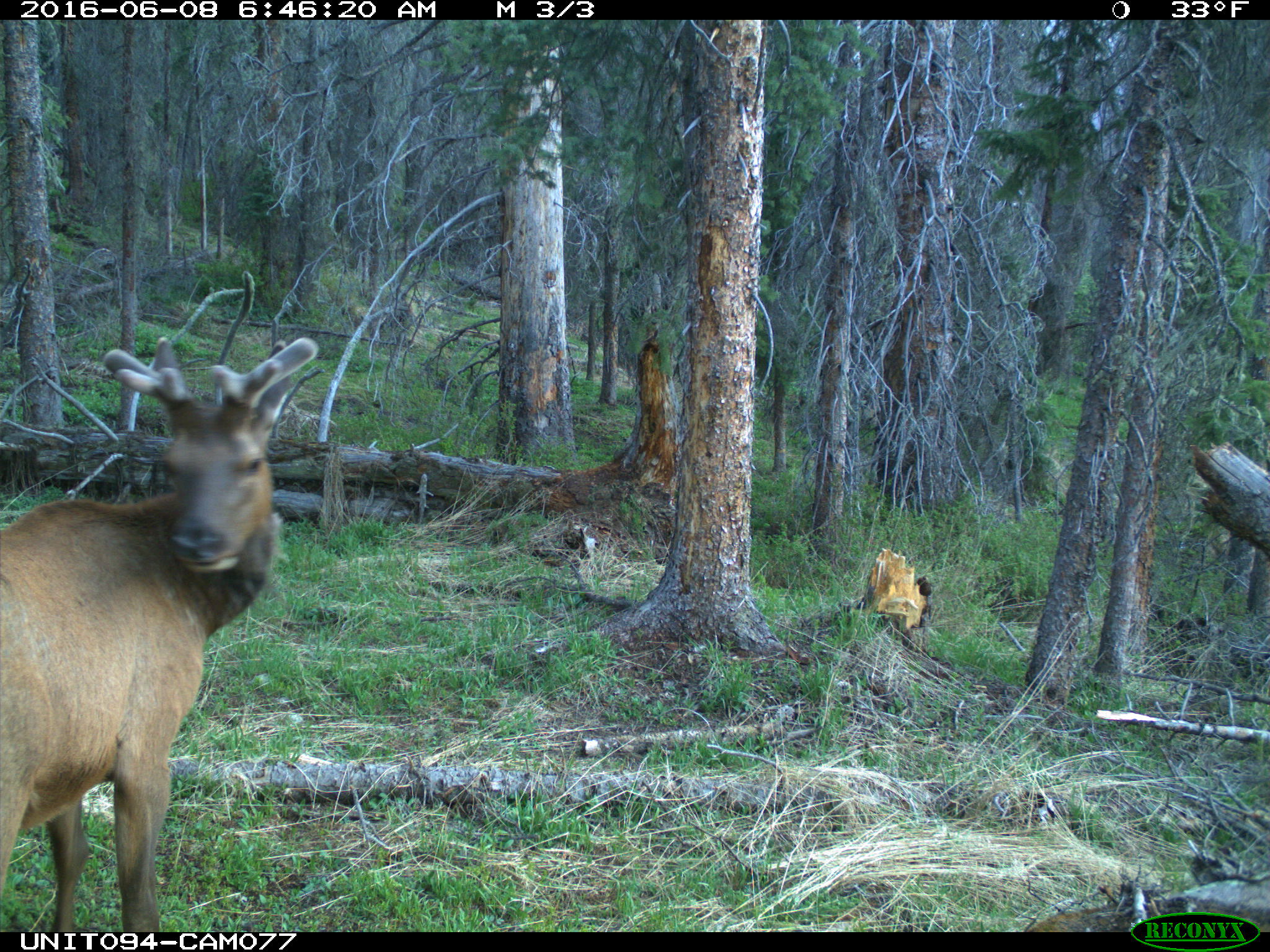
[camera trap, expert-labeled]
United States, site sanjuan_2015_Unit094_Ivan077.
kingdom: Animalia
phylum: Chordata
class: Mammalia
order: Artiodactyla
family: Cervidae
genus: Cervus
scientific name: Cervus elaphus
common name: red deer